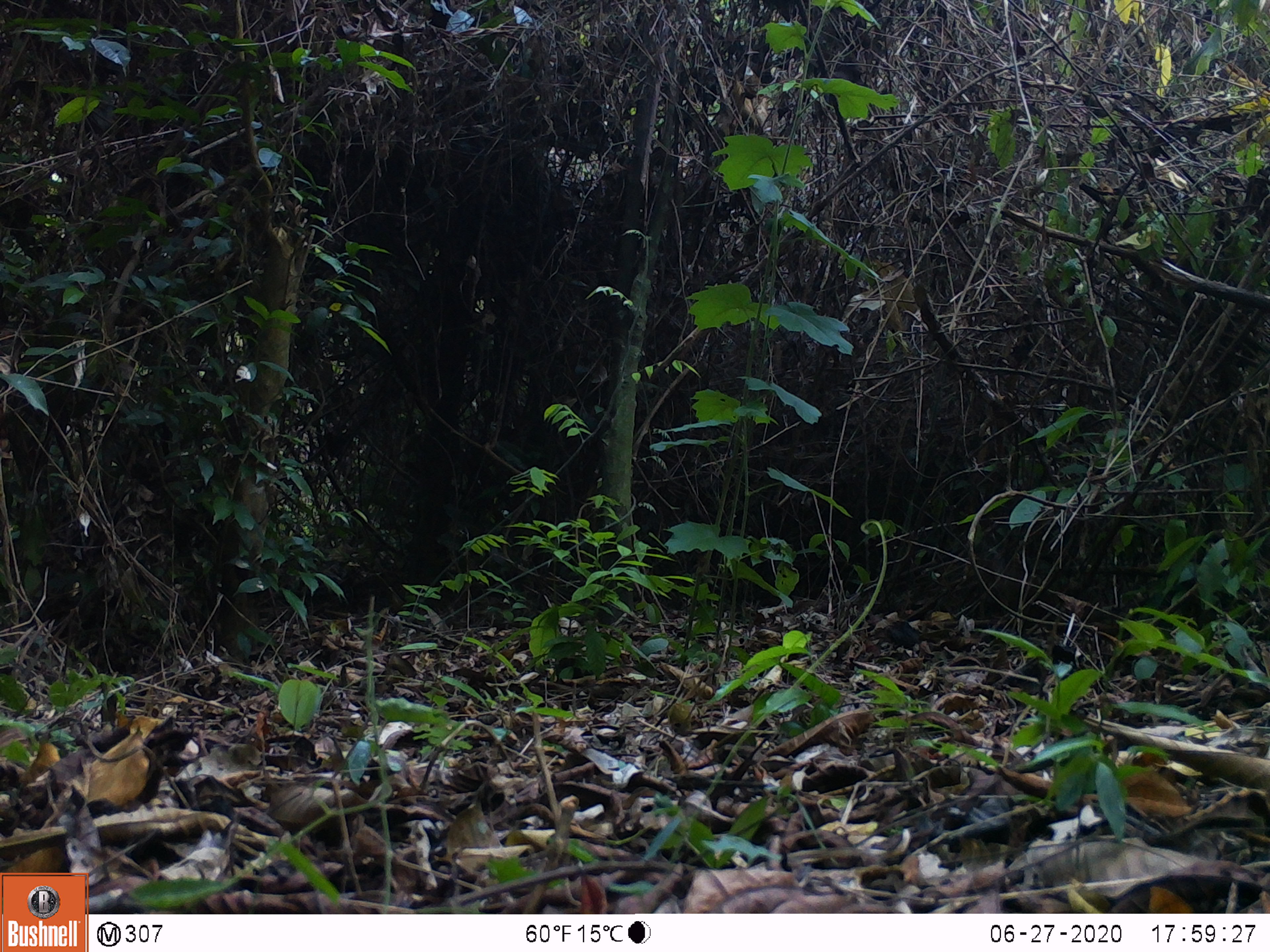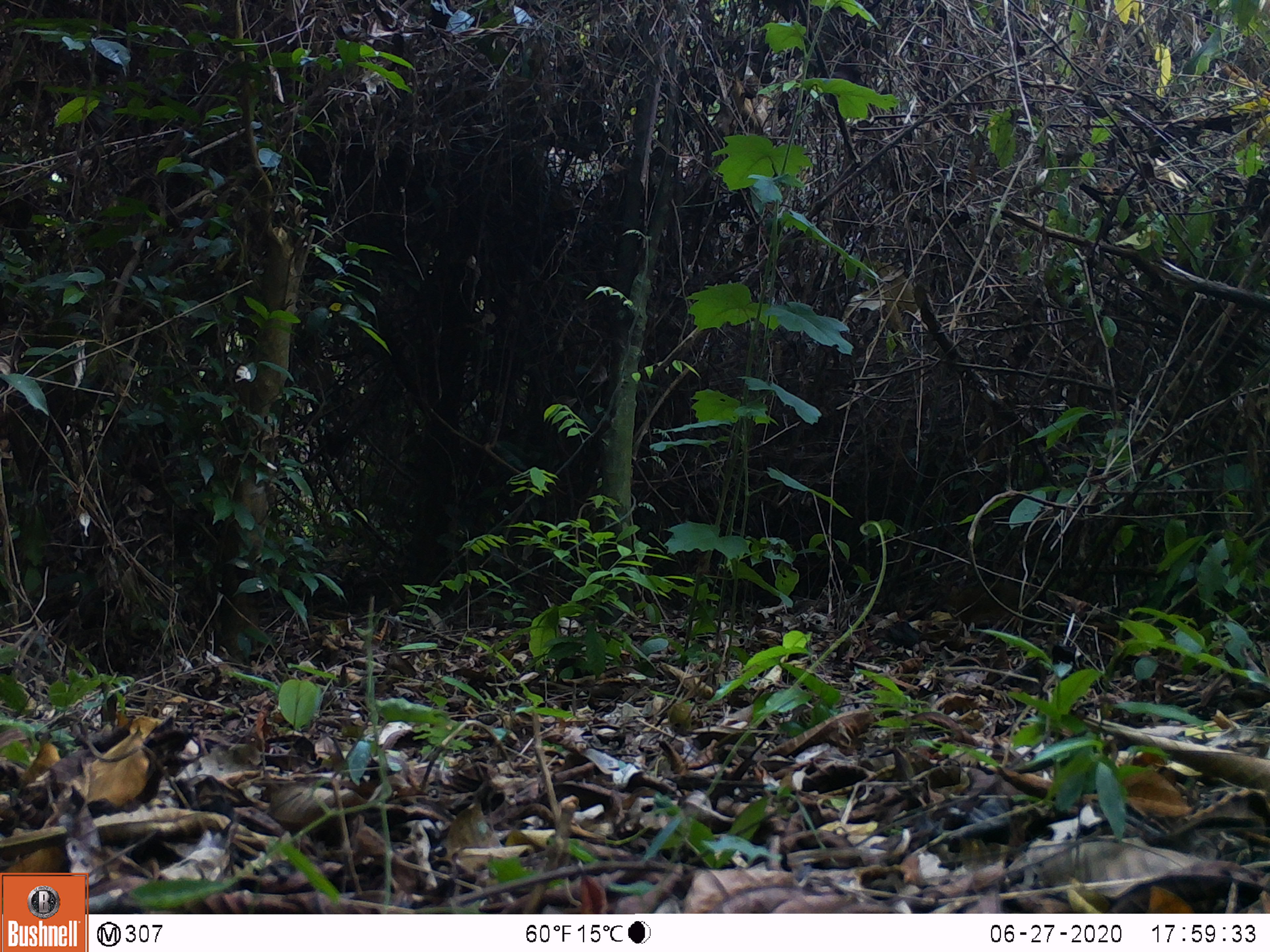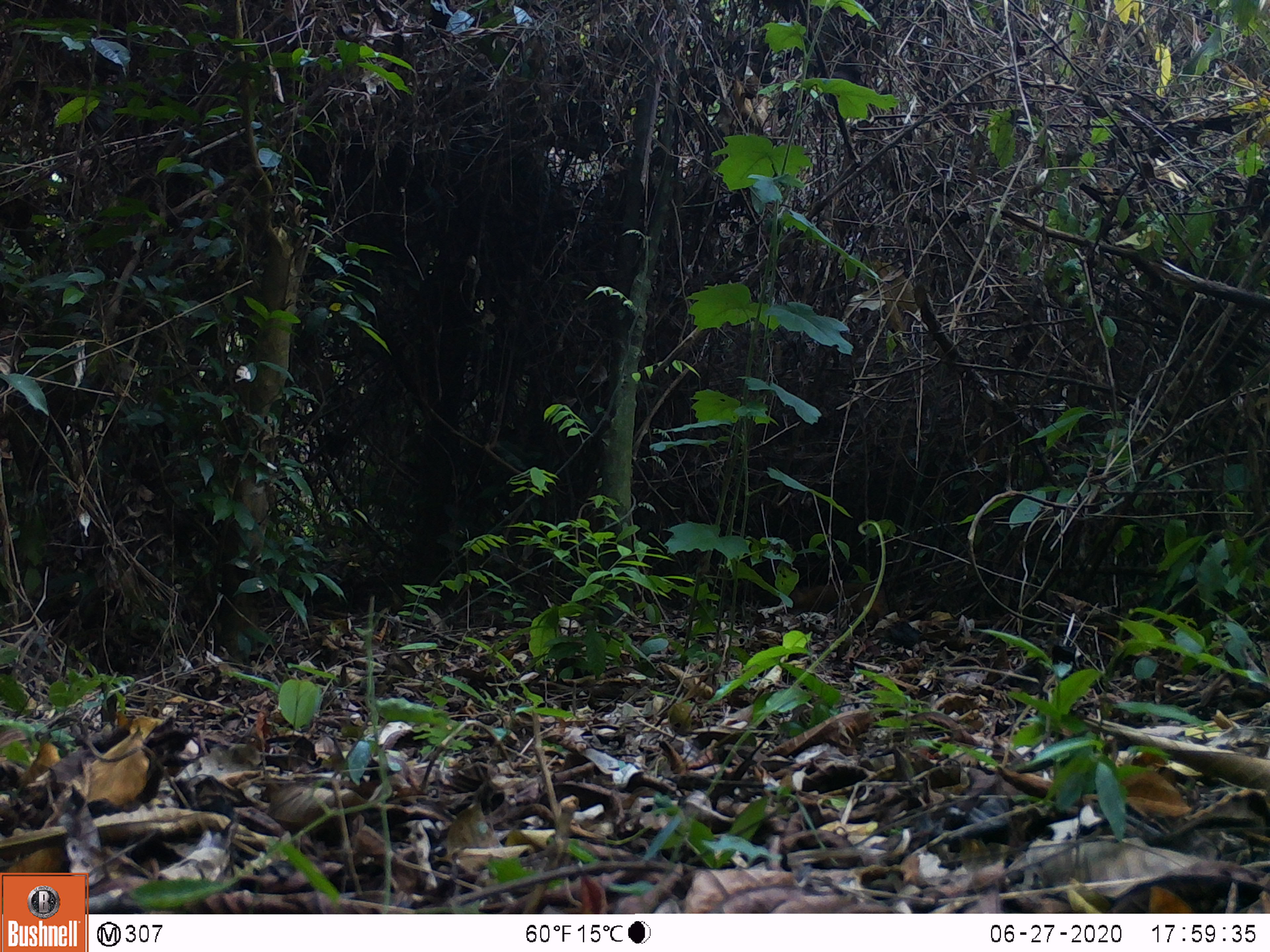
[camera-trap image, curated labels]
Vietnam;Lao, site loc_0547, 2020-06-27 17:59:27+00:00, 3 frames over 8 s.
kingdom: Animalia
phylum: Chordata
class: Mammalia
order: Artiodactyla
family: Tragulidae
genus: Moschiola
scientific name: Moschiola meminna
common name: chevrotain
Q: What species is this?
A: Chevrotain (Moschiola meminna).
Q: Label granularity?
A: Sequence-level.